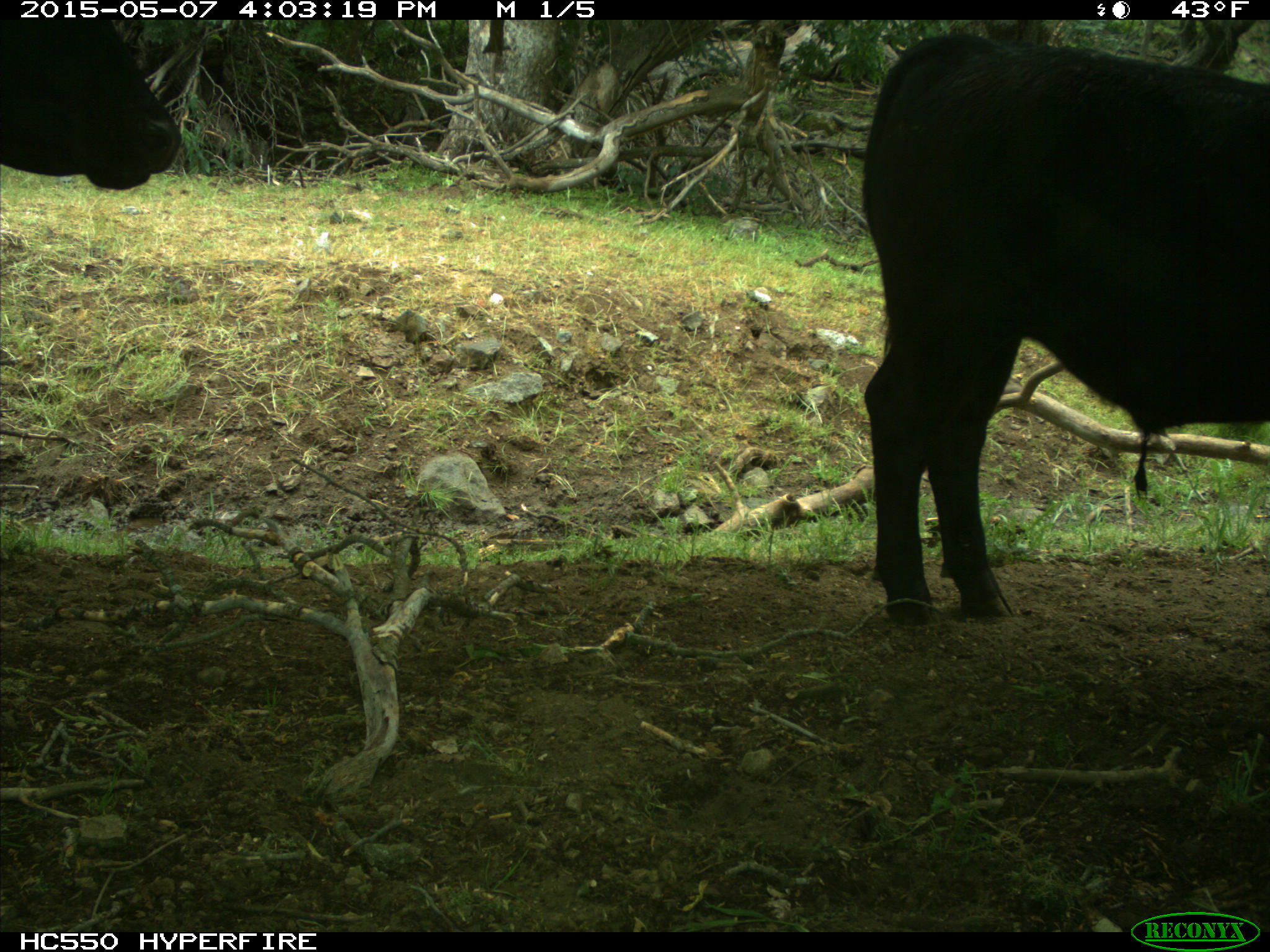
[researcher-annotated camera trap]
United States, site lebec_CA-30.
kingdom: Animalia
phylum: Chordata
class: Mammalia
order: Artiodactyla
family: Bovidae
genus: Bos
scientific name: Bos taurus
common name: domestic cow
Bos taurus (domestic cow).